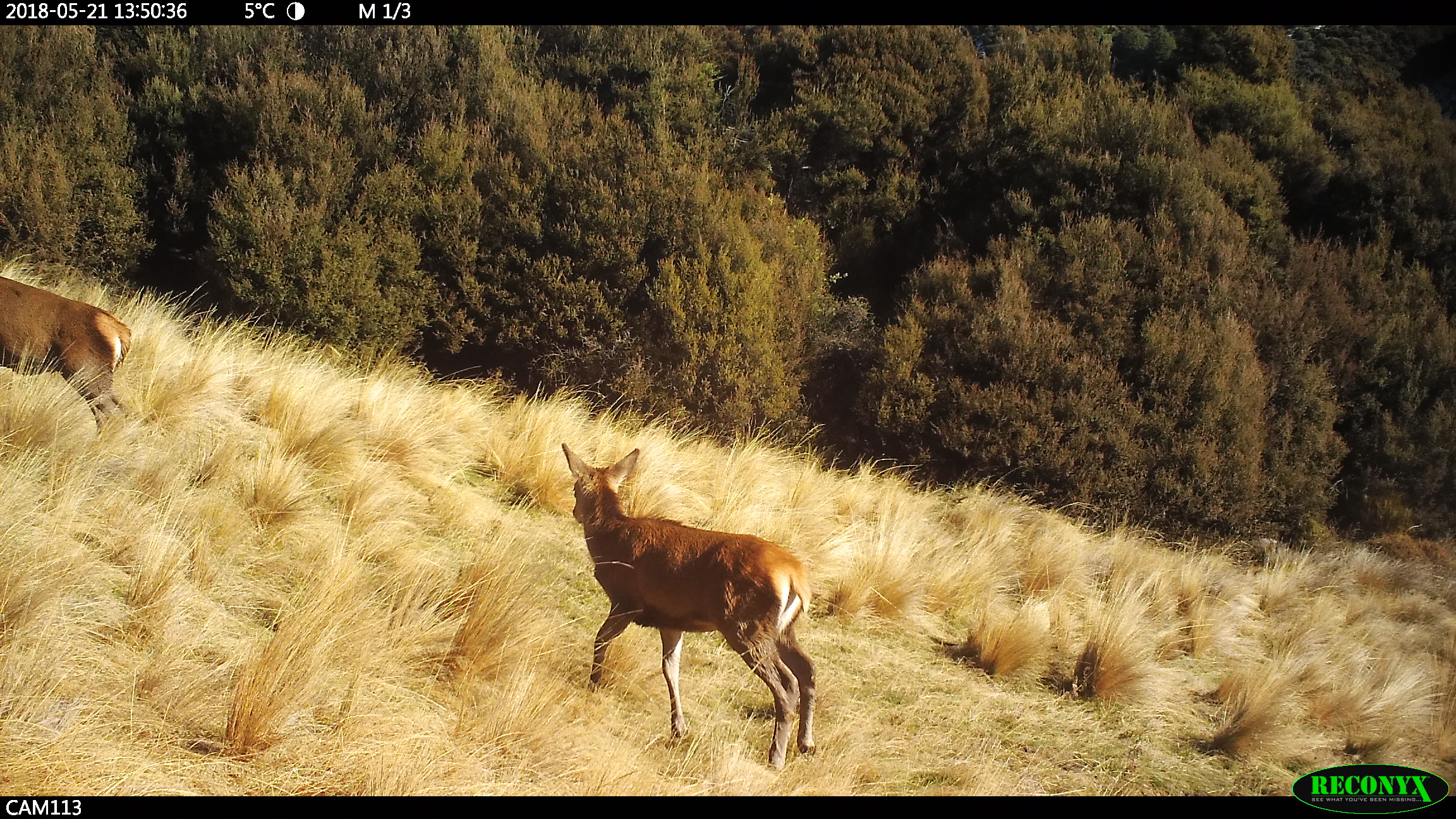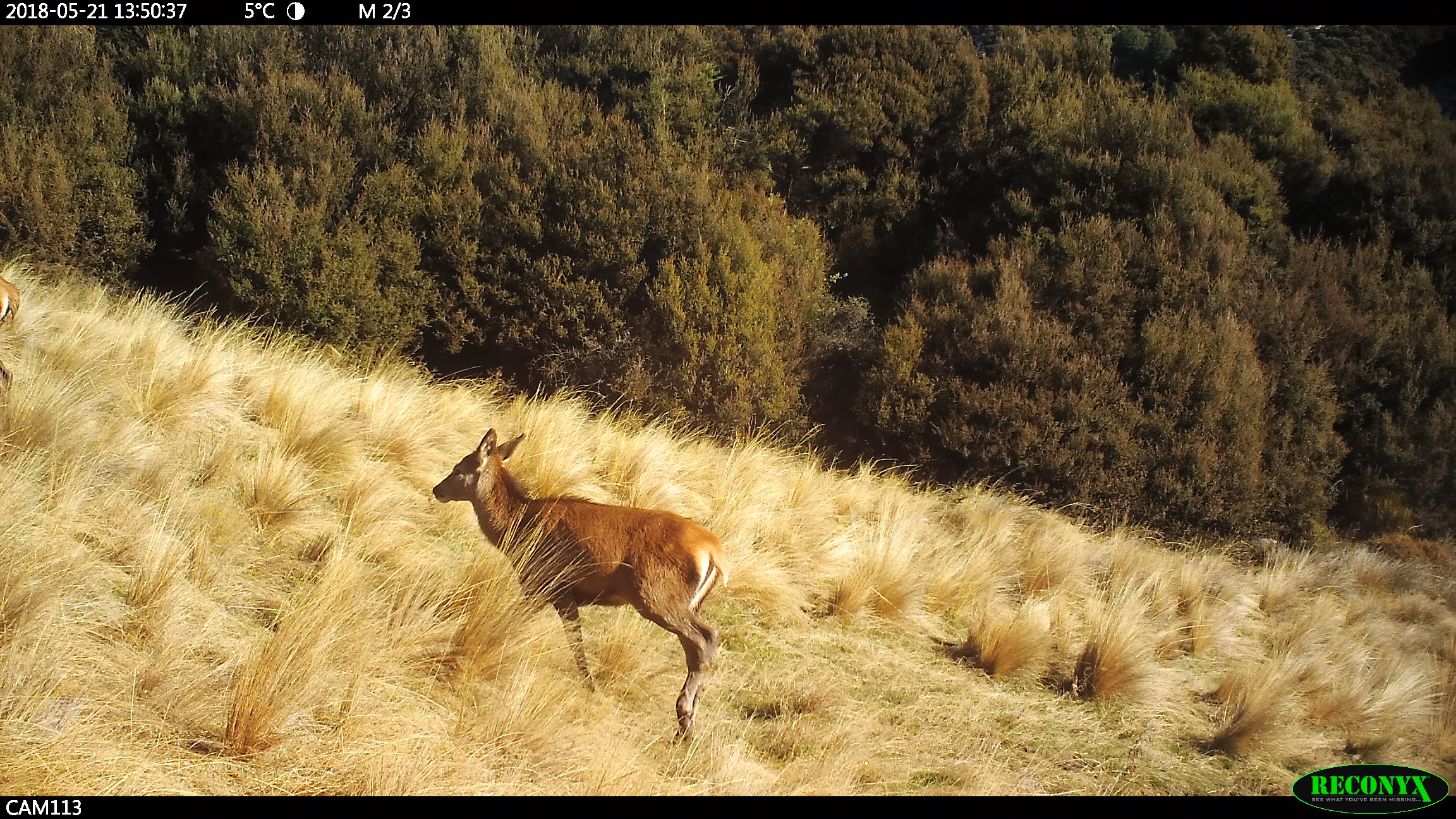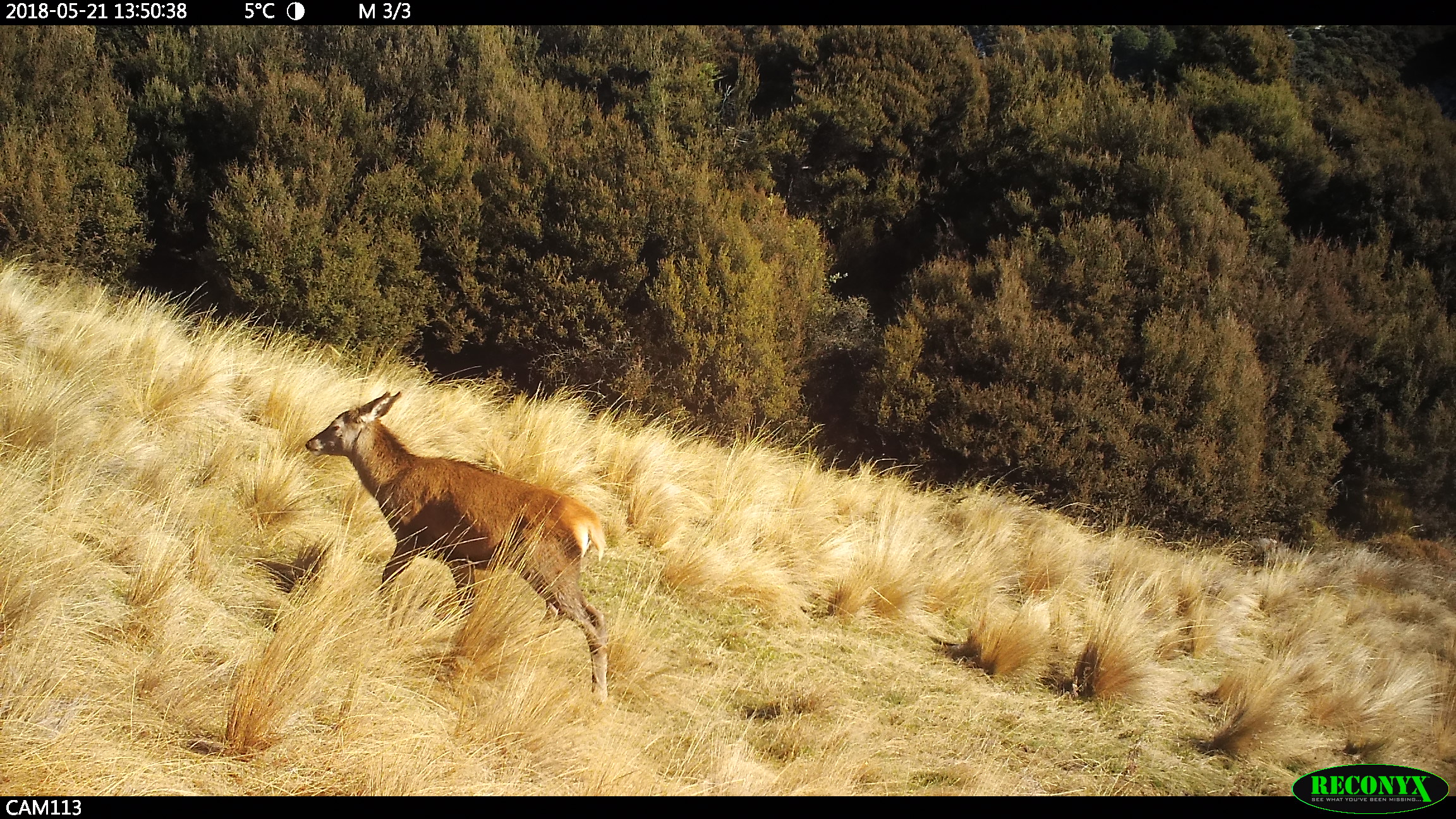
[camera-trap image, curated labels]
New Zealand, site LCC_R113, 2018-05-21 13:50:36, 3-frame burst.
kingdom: Animalia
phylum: Chordata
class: Mammalia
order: Artiodactyla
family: Cervidae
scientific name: Cervidae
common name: deer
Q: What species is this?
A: Deer (Cervidae).